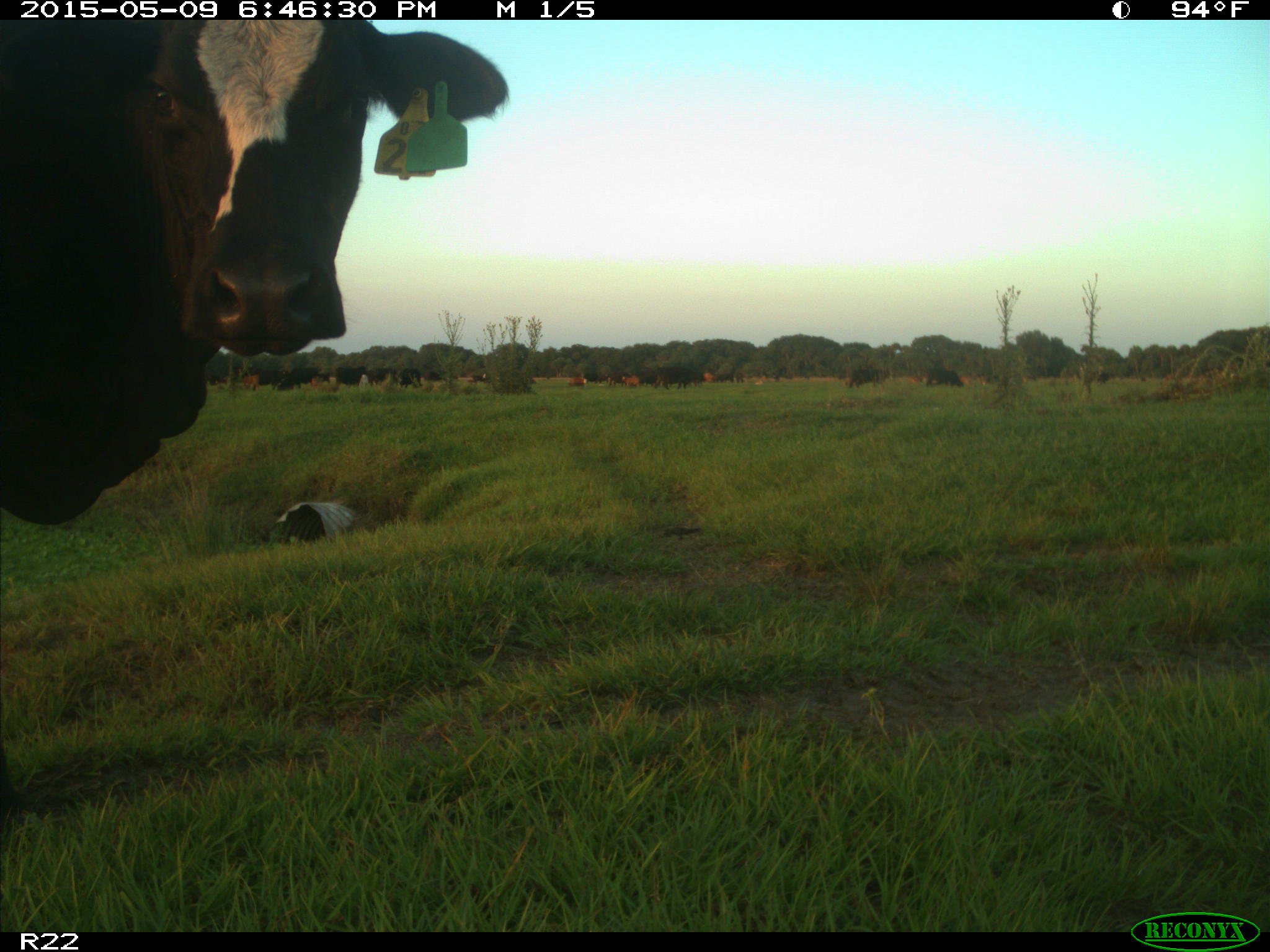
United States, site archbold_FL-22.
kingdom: Animalia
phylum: Chordata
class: Mammalia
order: Artiodactyla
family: Bovidae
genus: Bos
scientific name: Bos taurus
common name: domestic cow